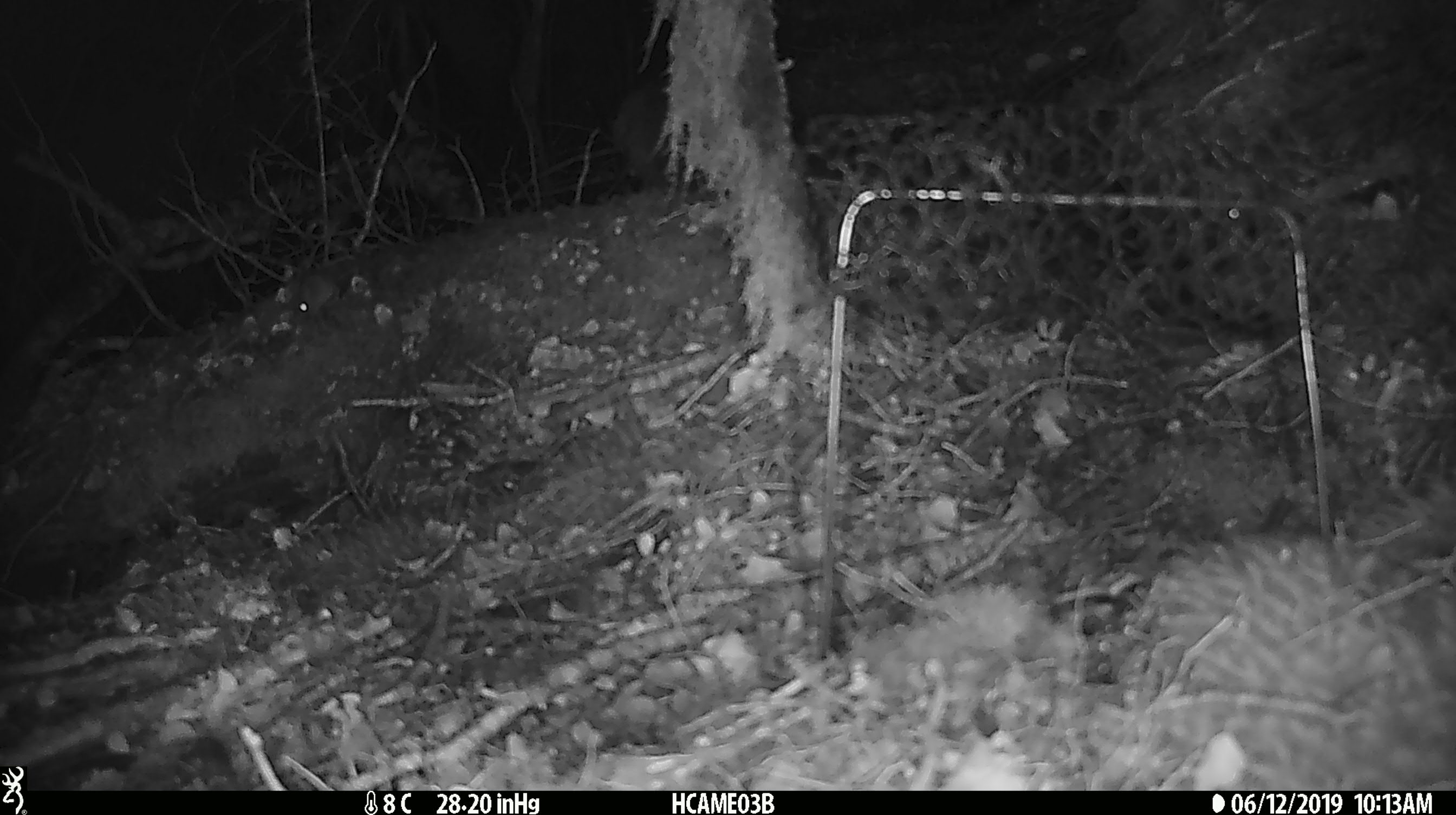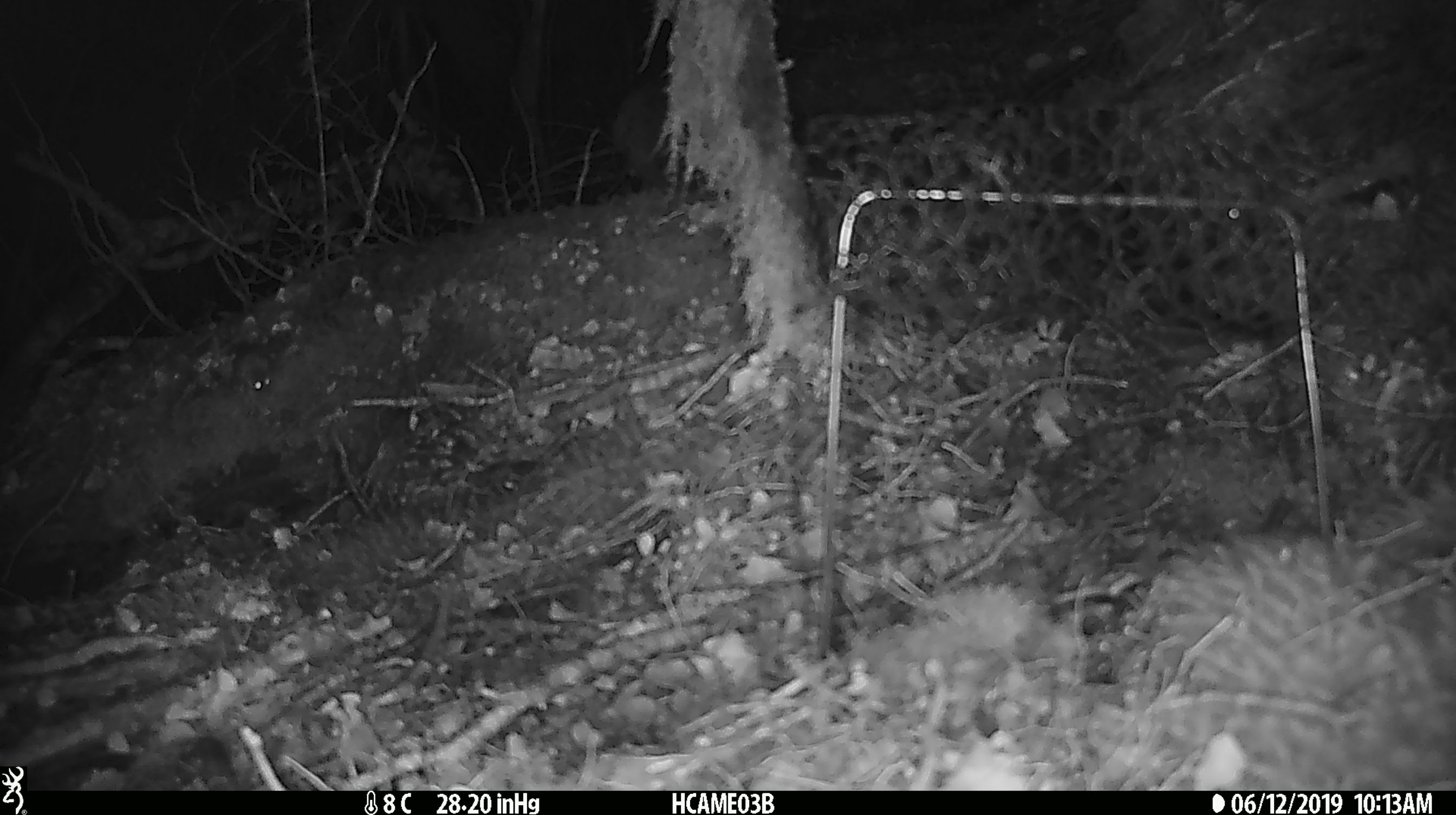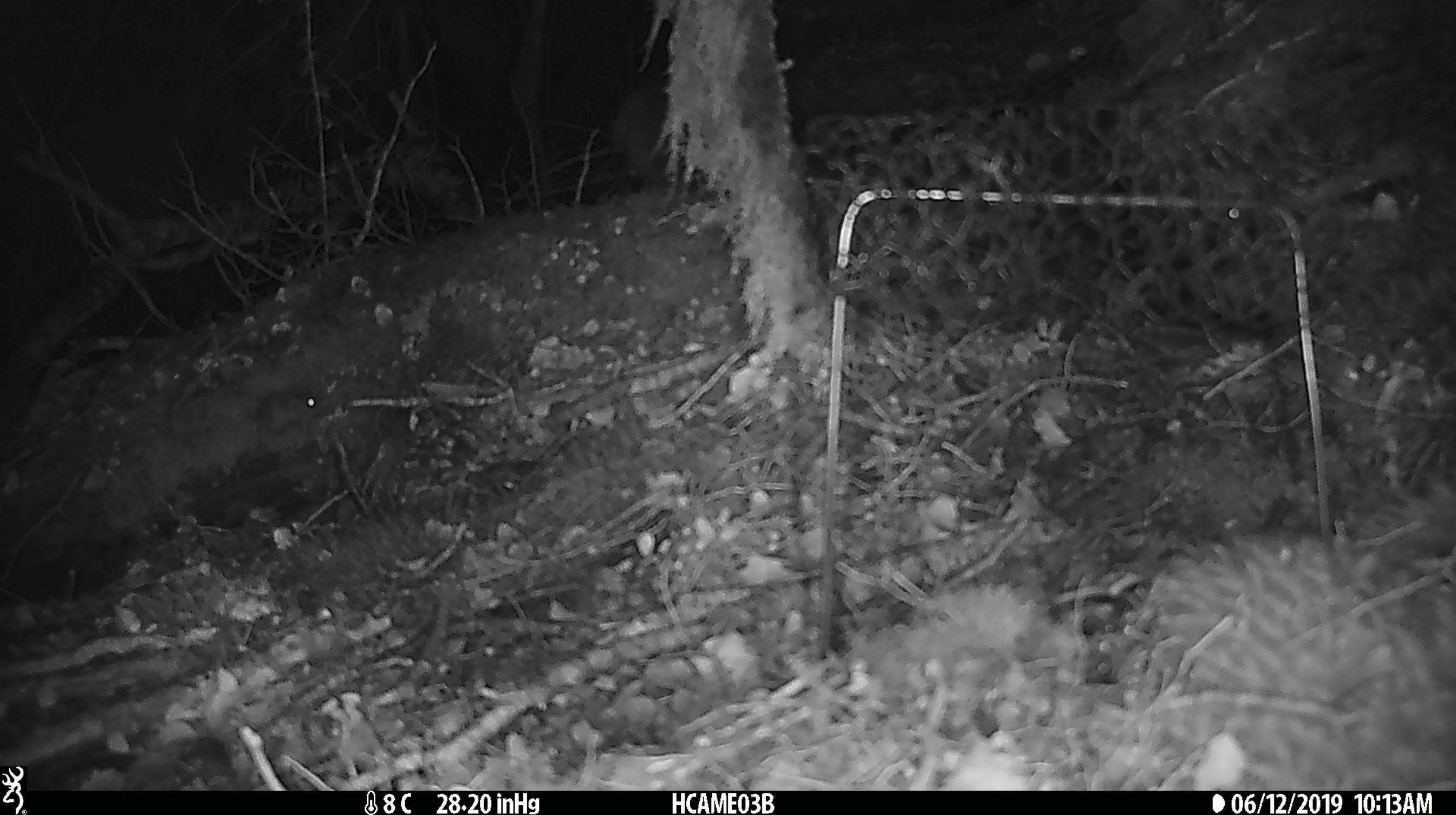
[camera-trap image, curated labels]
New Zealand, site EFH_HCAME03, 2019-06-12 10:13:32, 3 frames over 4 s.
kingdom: Animalia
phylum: Chordata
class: Mammalia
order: Rodentia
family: Muridae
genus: Mus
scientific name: Mus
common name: mouse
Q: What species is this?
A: Mouse (Mus).